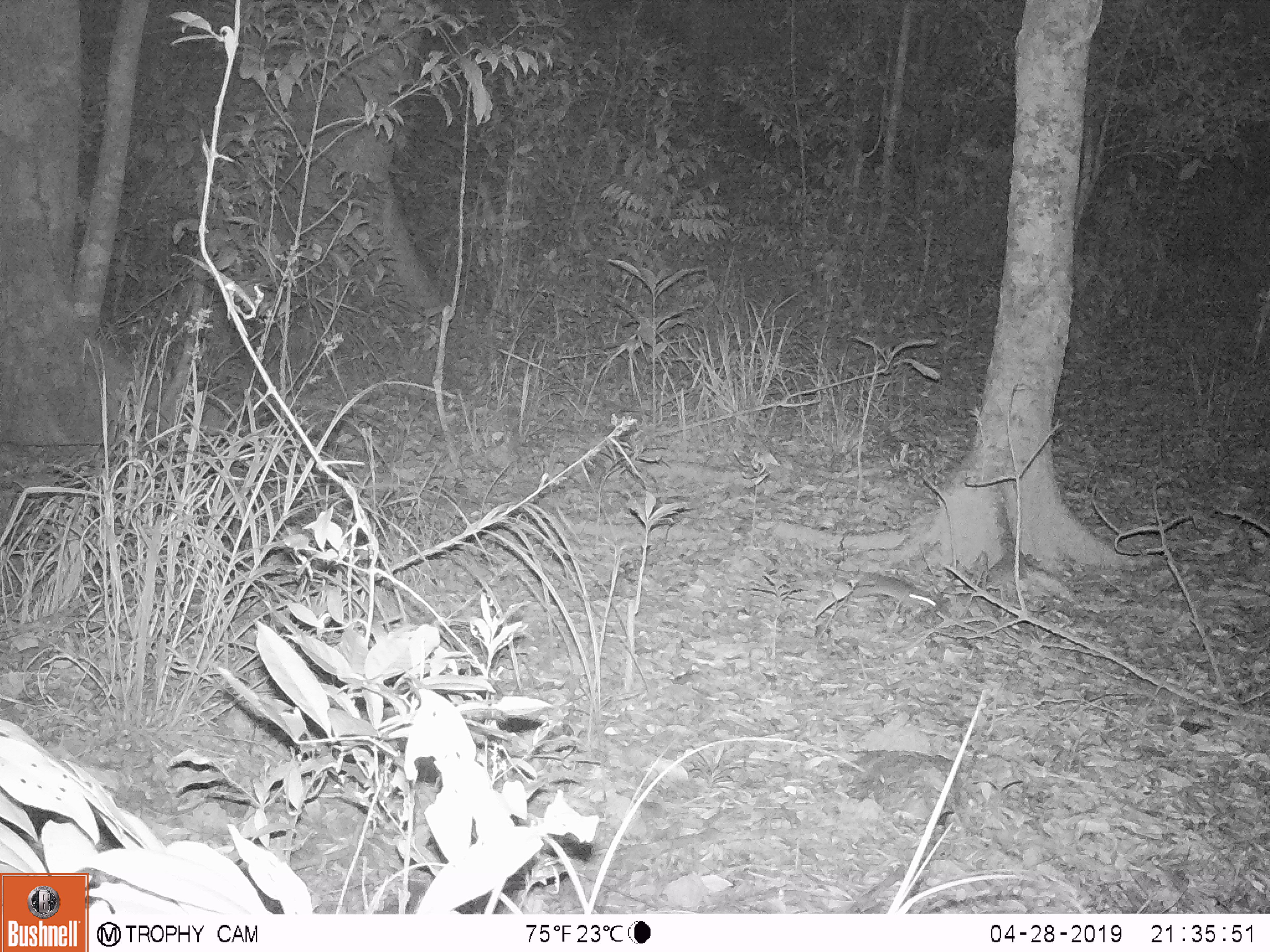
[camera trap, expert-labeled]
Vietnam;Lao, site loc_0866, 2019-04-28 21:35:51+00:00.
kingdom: Animalia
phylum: Chordata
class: Mammalia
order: Rodentia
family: Muridae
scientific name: Muridae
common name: old-world mice and rats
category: unidentified murid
Unidentified murid (old-world mice and rats) (Muridae). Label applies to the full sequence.